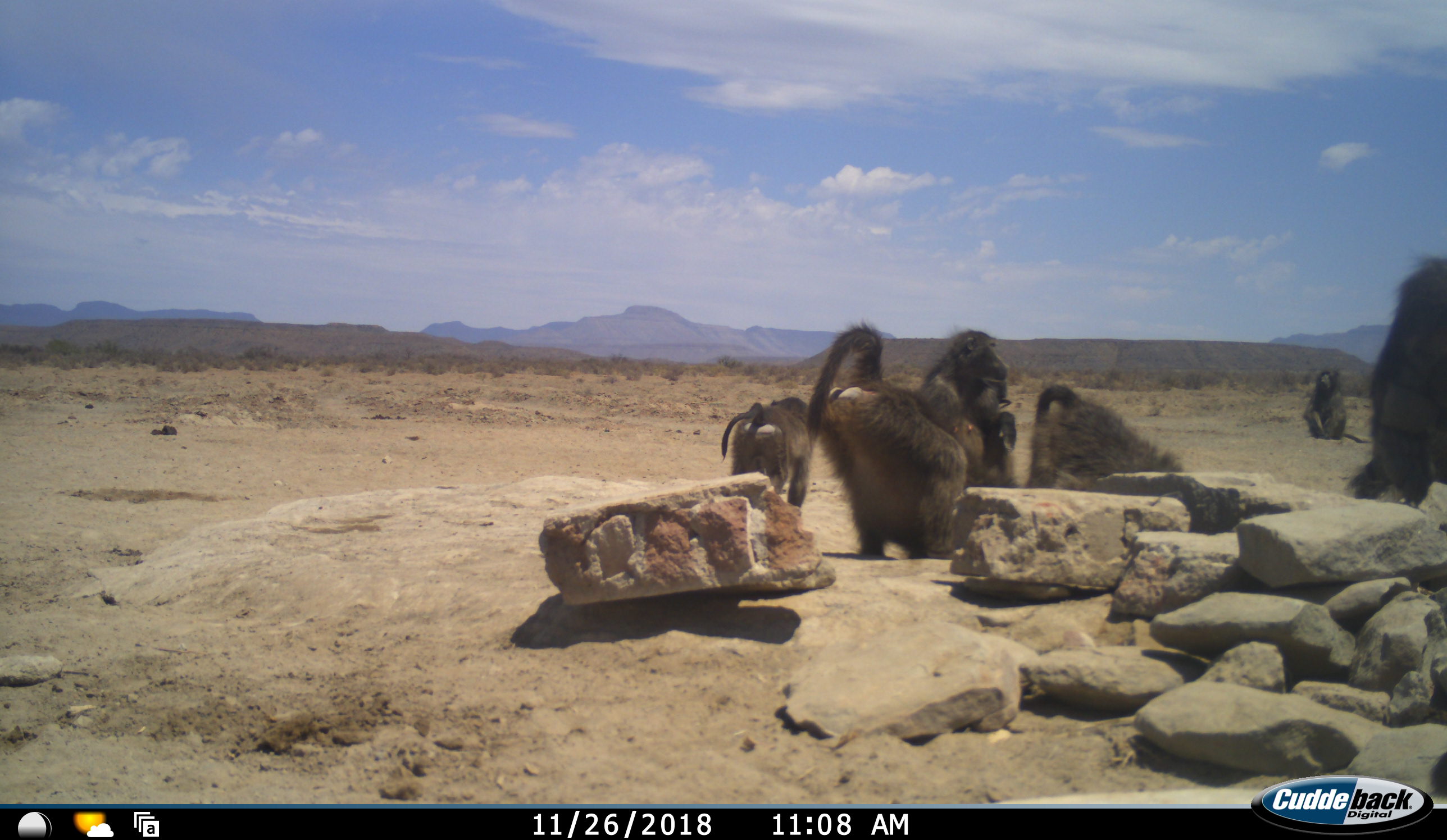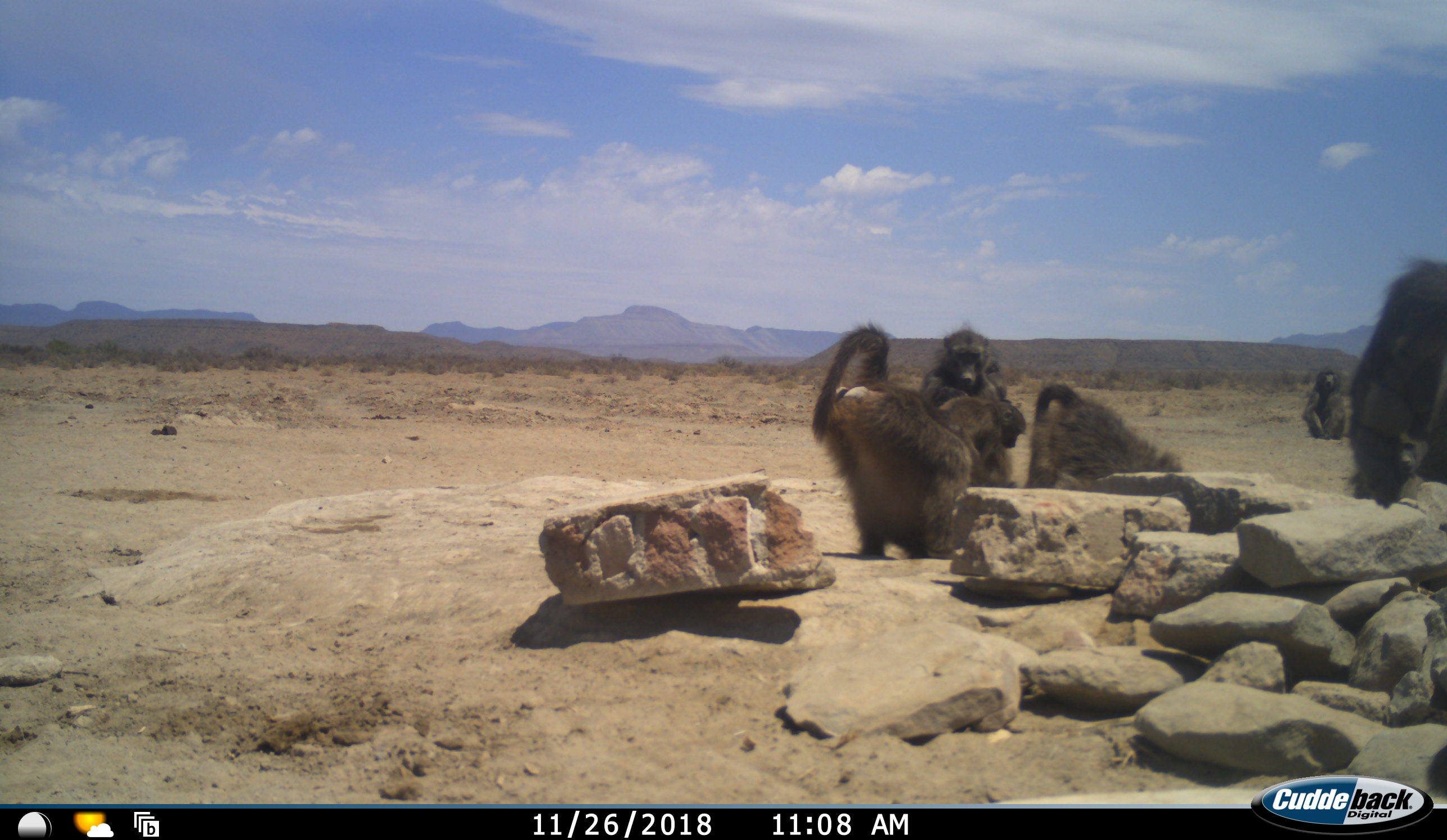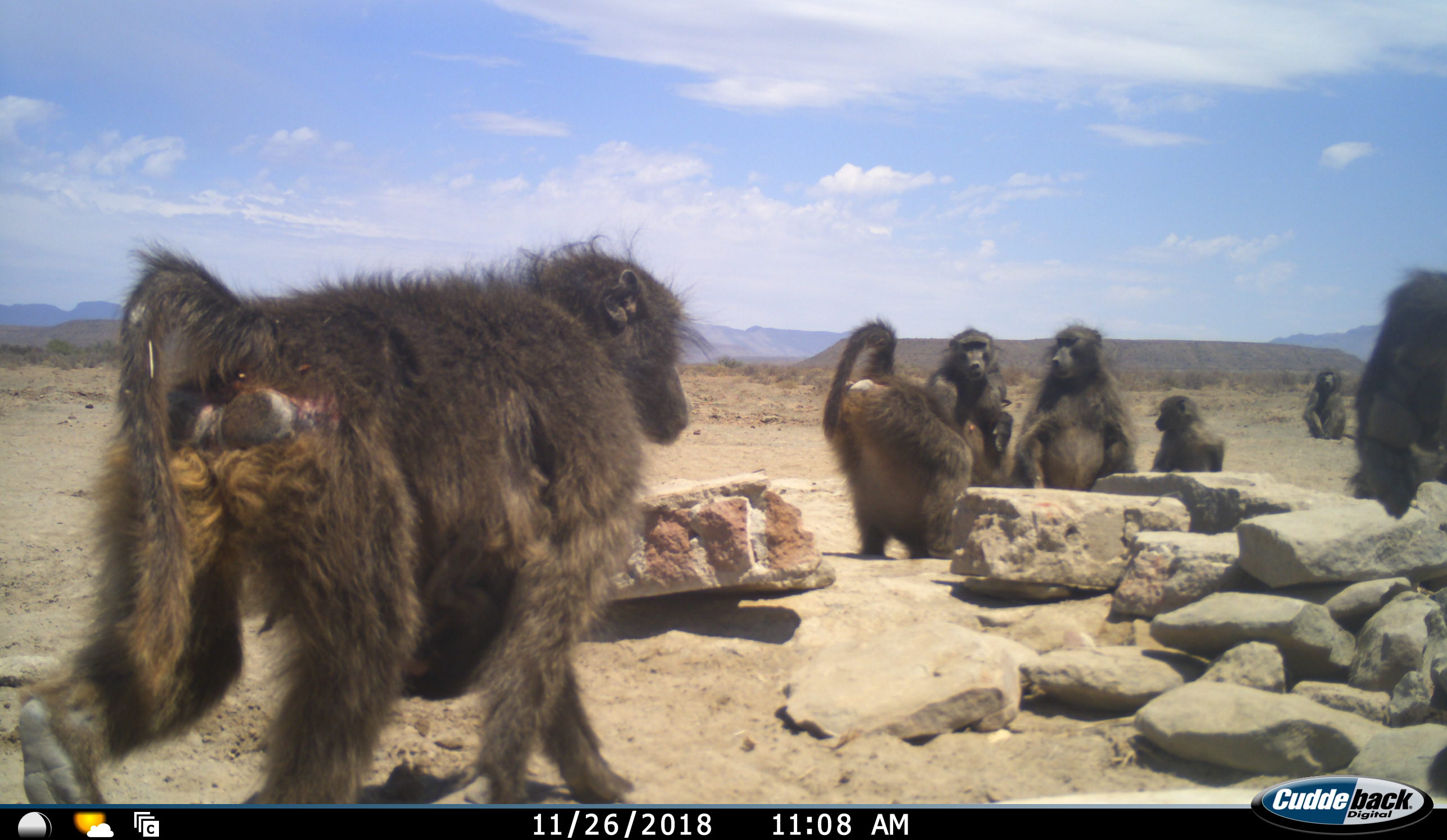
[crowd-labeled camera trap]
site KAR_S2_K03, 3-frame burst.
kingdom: Animalia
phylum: Chordata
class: Mammalia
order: Primates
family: Cercopithecidae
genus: Papio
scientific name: Papio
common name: baboon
Baboon (Papio), count 7. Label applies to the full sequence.